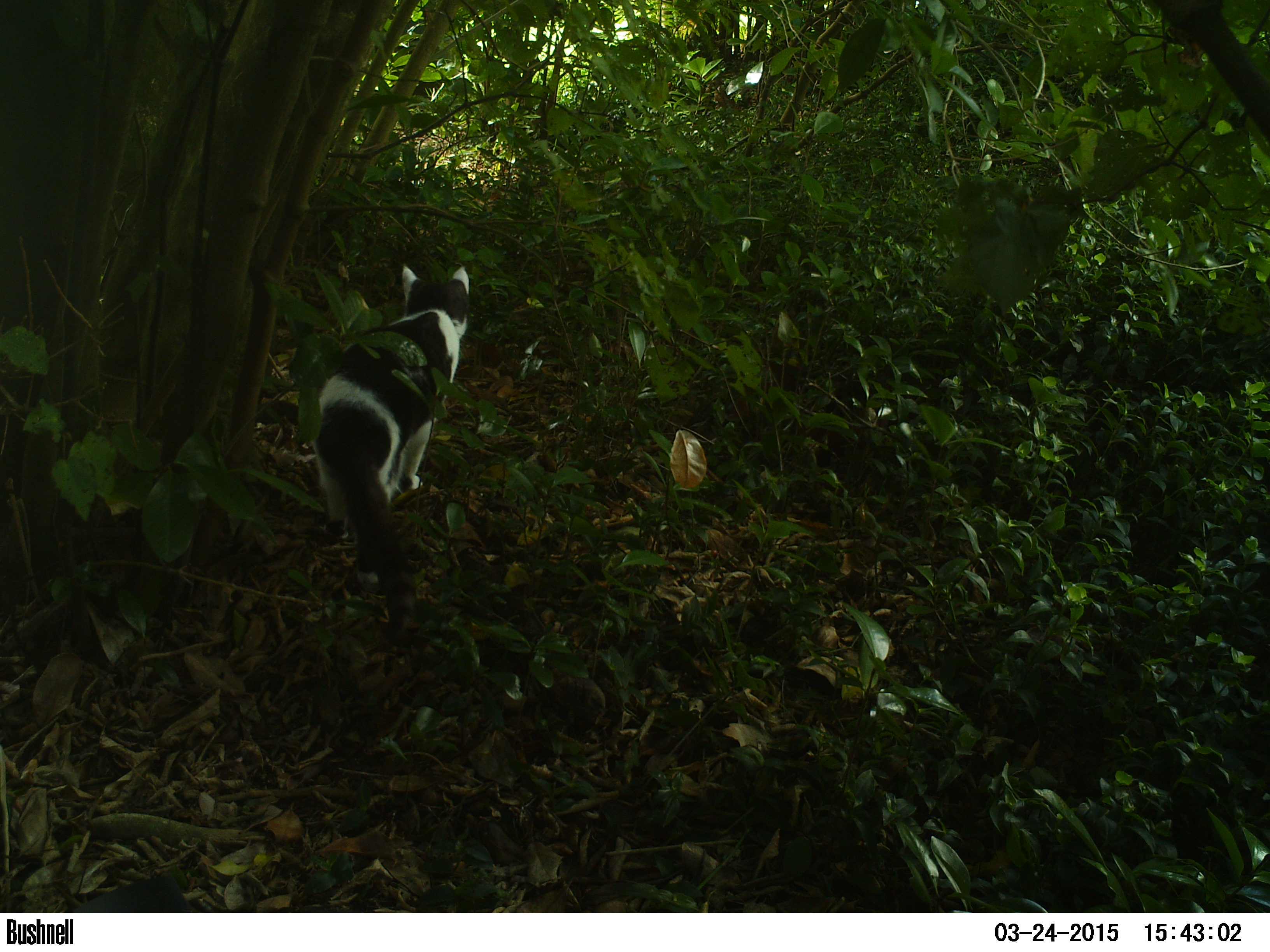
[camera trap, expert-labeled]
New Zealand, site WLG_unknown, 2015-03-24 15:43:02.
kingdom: Animalia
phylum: Chordata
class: Mammalia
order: Carnivora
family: Felidae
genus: Felis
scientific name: Felis catus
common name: domestic cat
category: cat